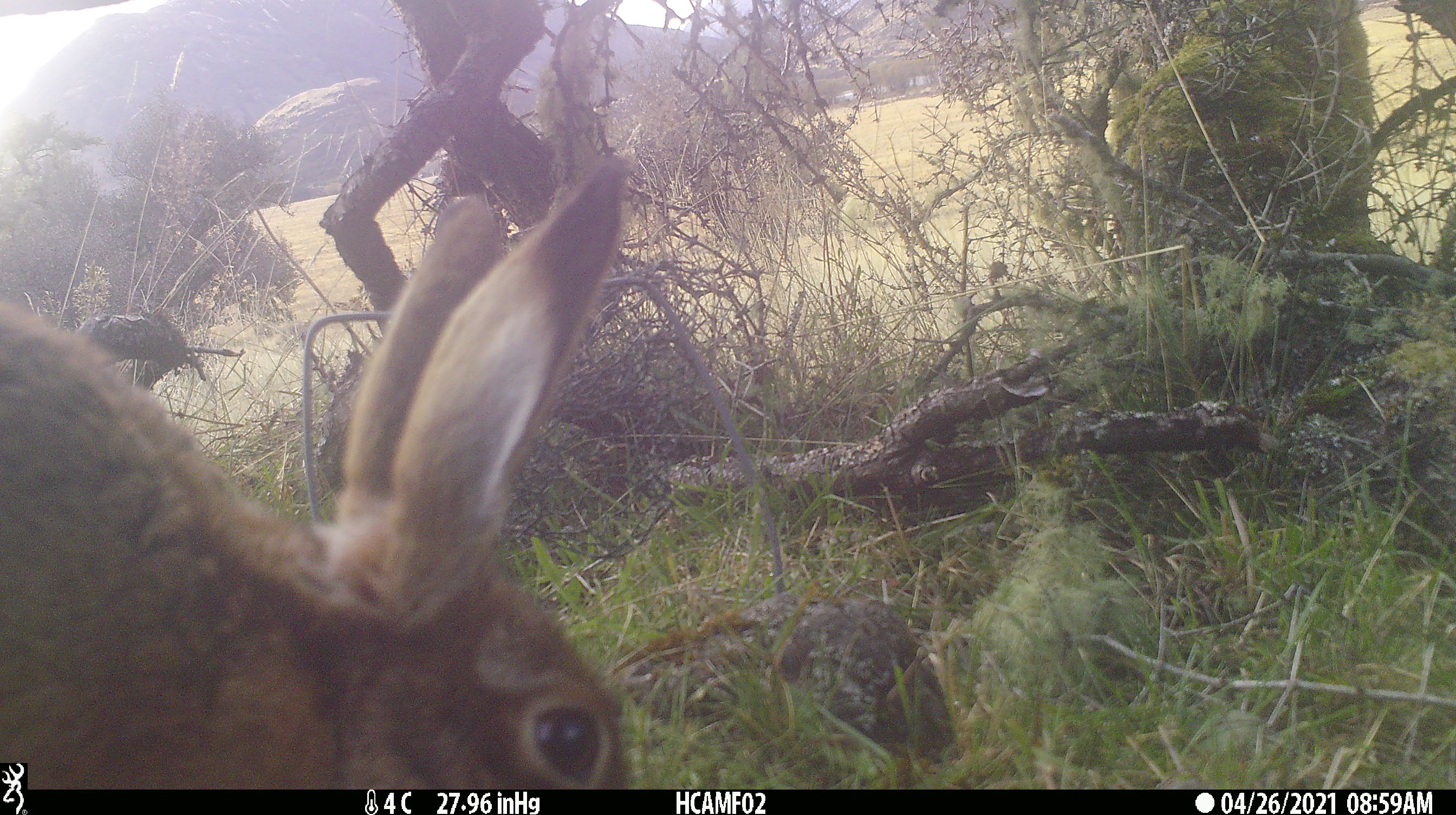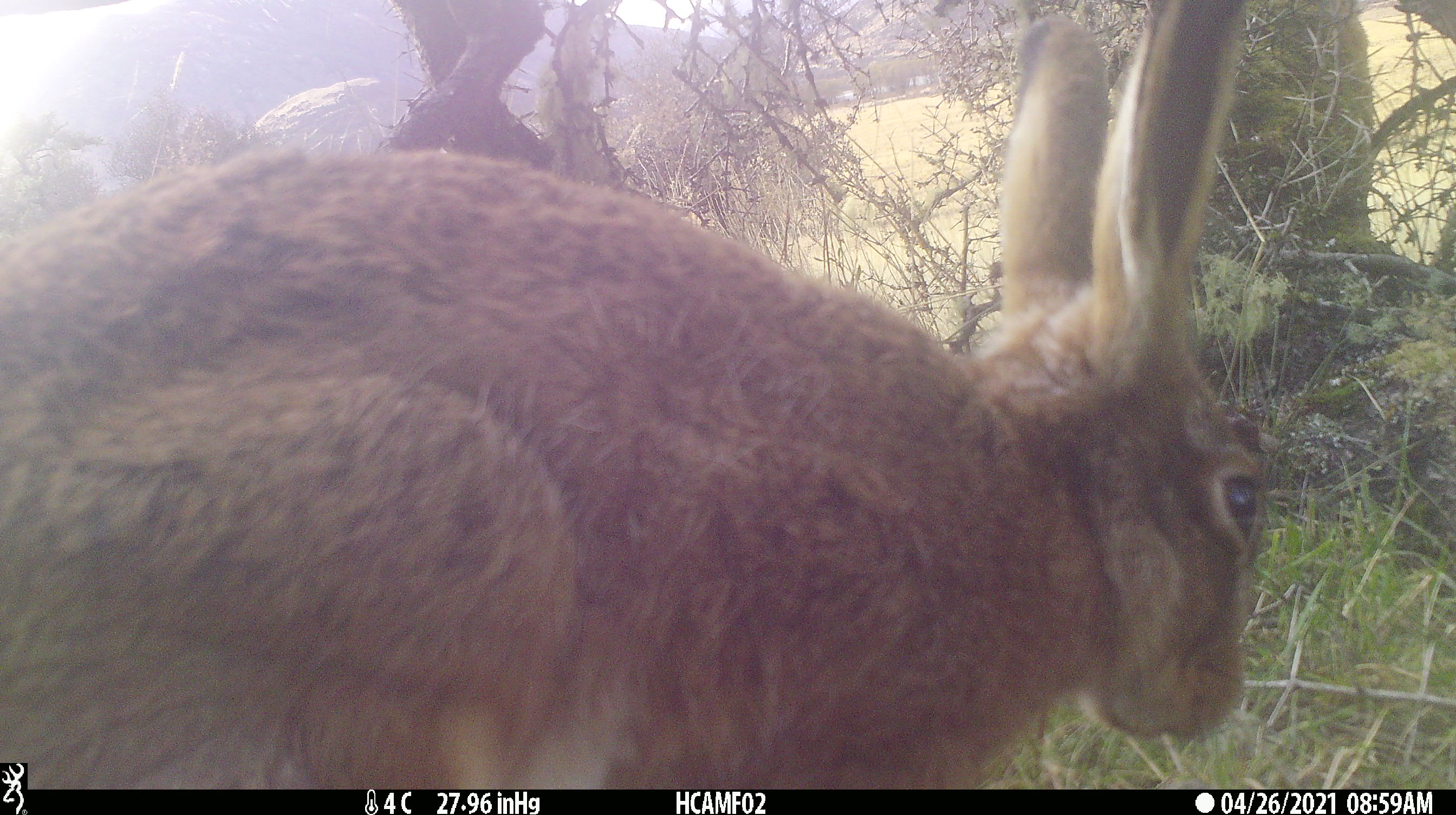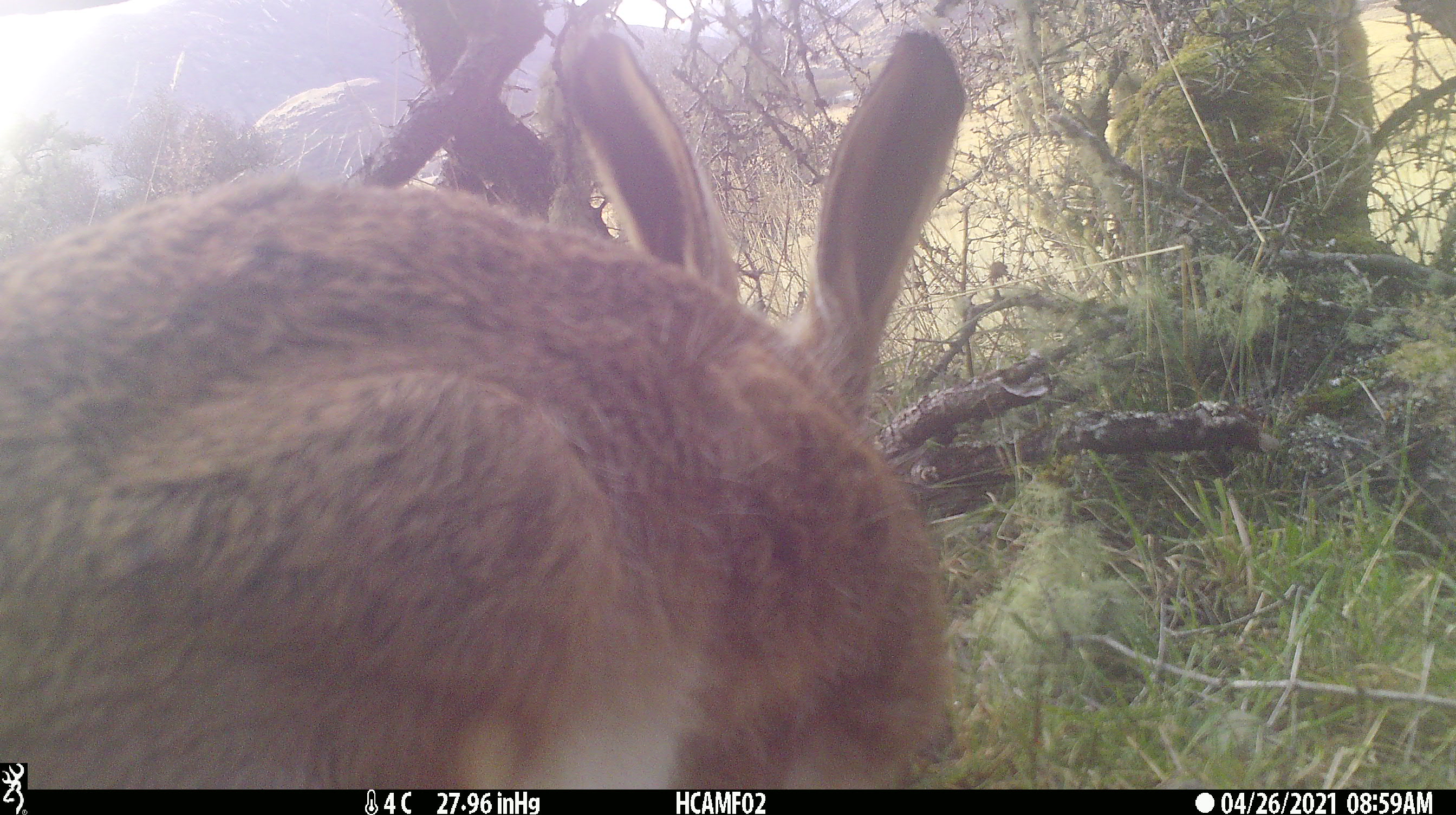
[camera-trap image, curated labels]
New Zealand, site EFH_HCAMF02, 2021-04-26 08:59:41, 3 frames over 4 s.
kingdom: Animalia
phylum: Chordata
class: Mammalia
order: Lagomorpha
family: Leporidae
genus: Lepus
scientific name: Lepus europaeus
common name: brown hare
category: hare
Hare (brown hare) (Lepus europaeus).